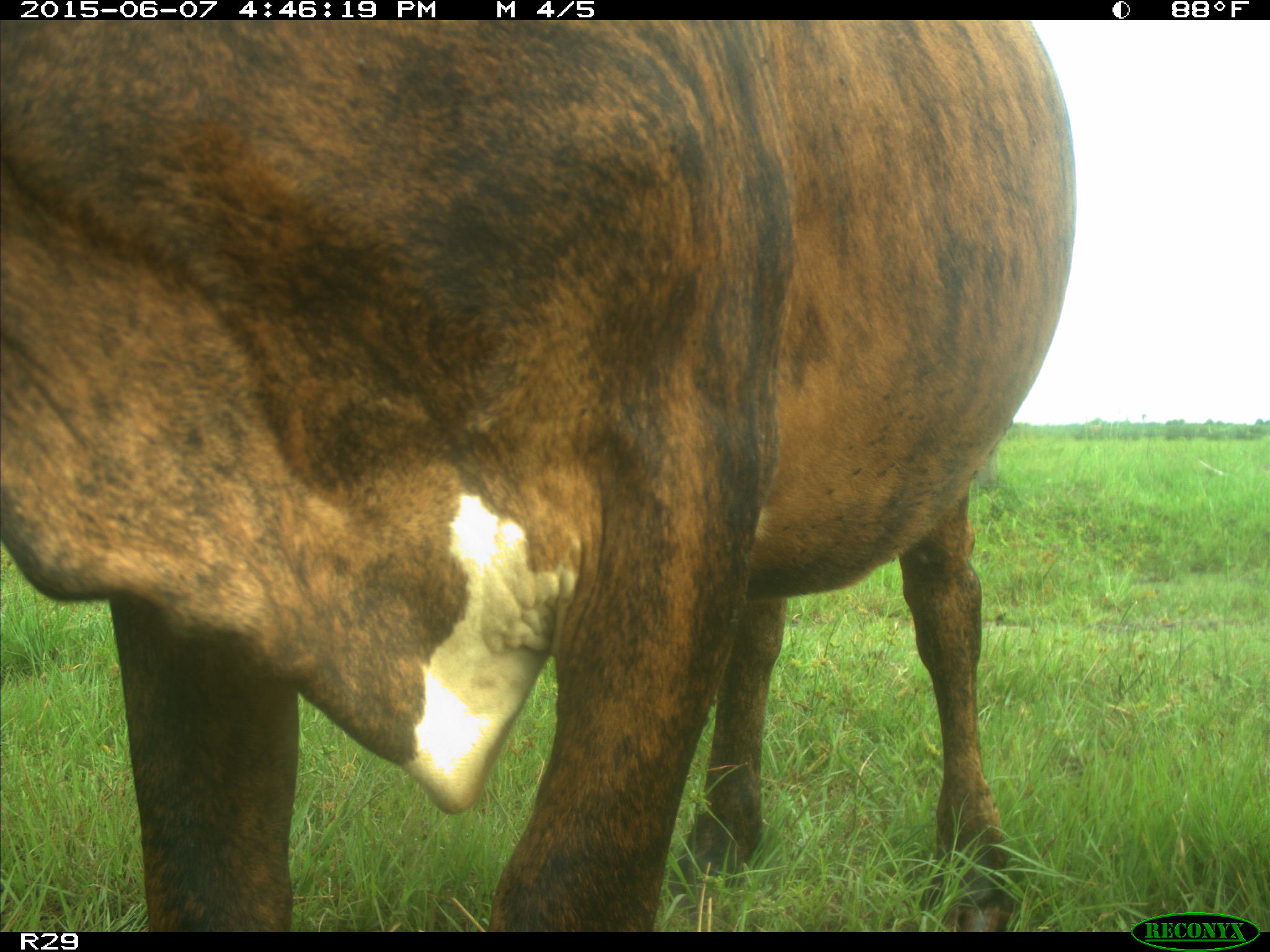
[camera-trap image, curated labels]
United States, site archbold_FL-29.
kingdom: Animalia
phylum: Chordata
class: Mammalia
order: Artiodactyla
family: Bovidae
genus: Bos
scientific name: Bos taurus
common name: domestic cow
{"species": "Bos taurus (domestic cow)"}